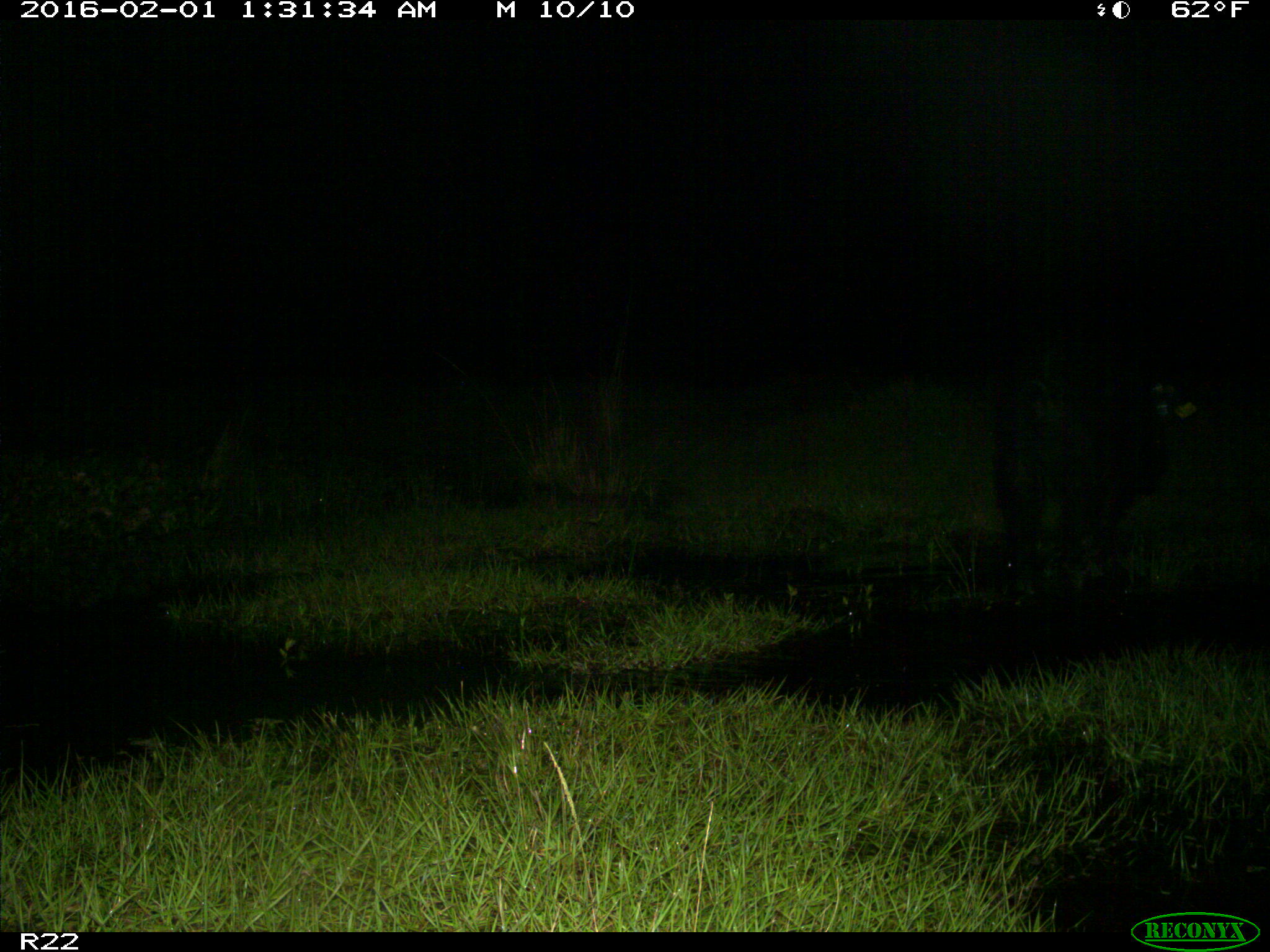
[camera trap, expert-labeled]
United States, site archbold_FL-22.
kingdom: Animalia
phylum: Chordata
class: Mammalia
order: Artiodactyla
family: Suidae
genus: Sus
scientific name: Sus scrofa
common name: wild boar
Sus scrofa (wild boar).